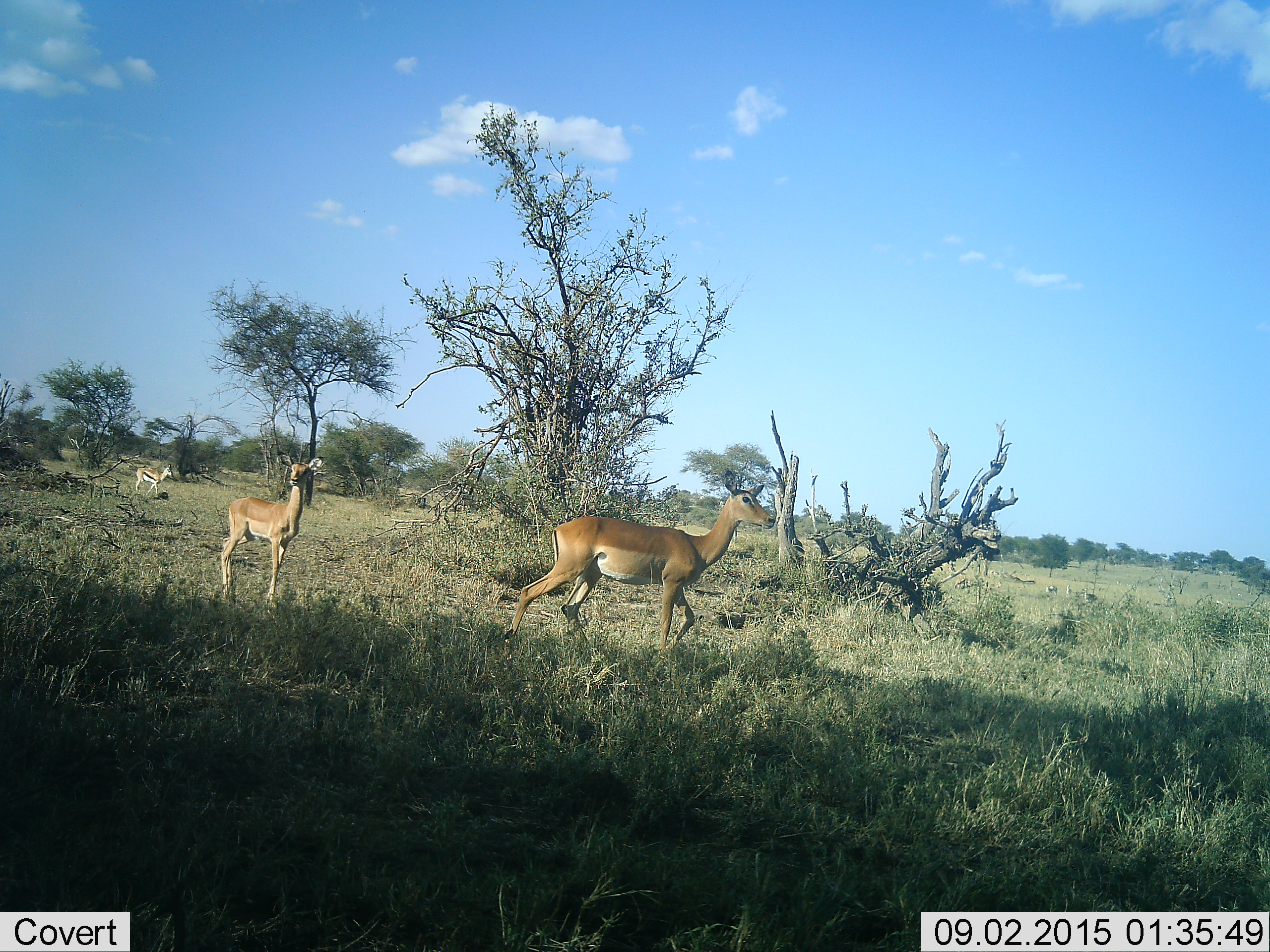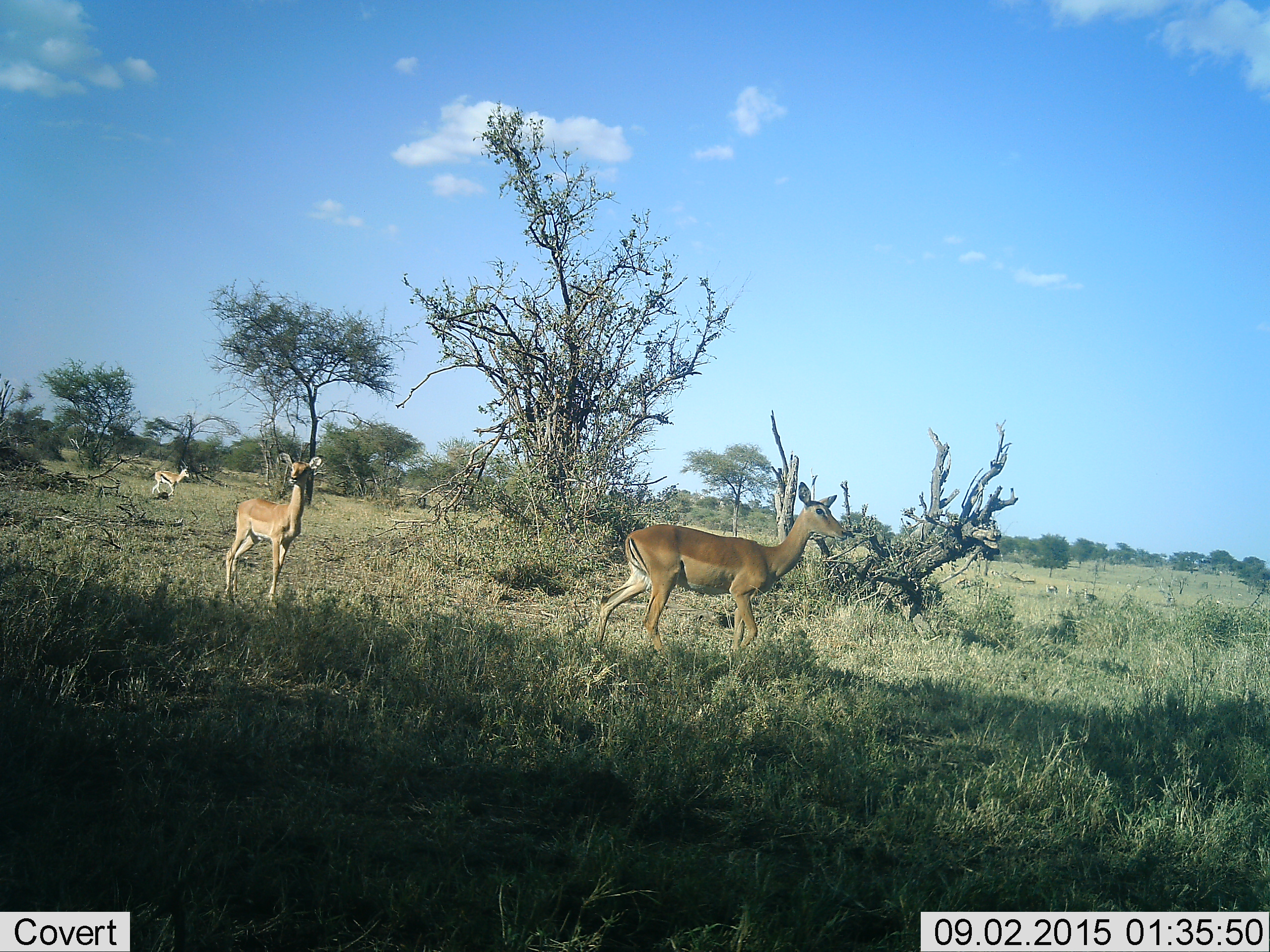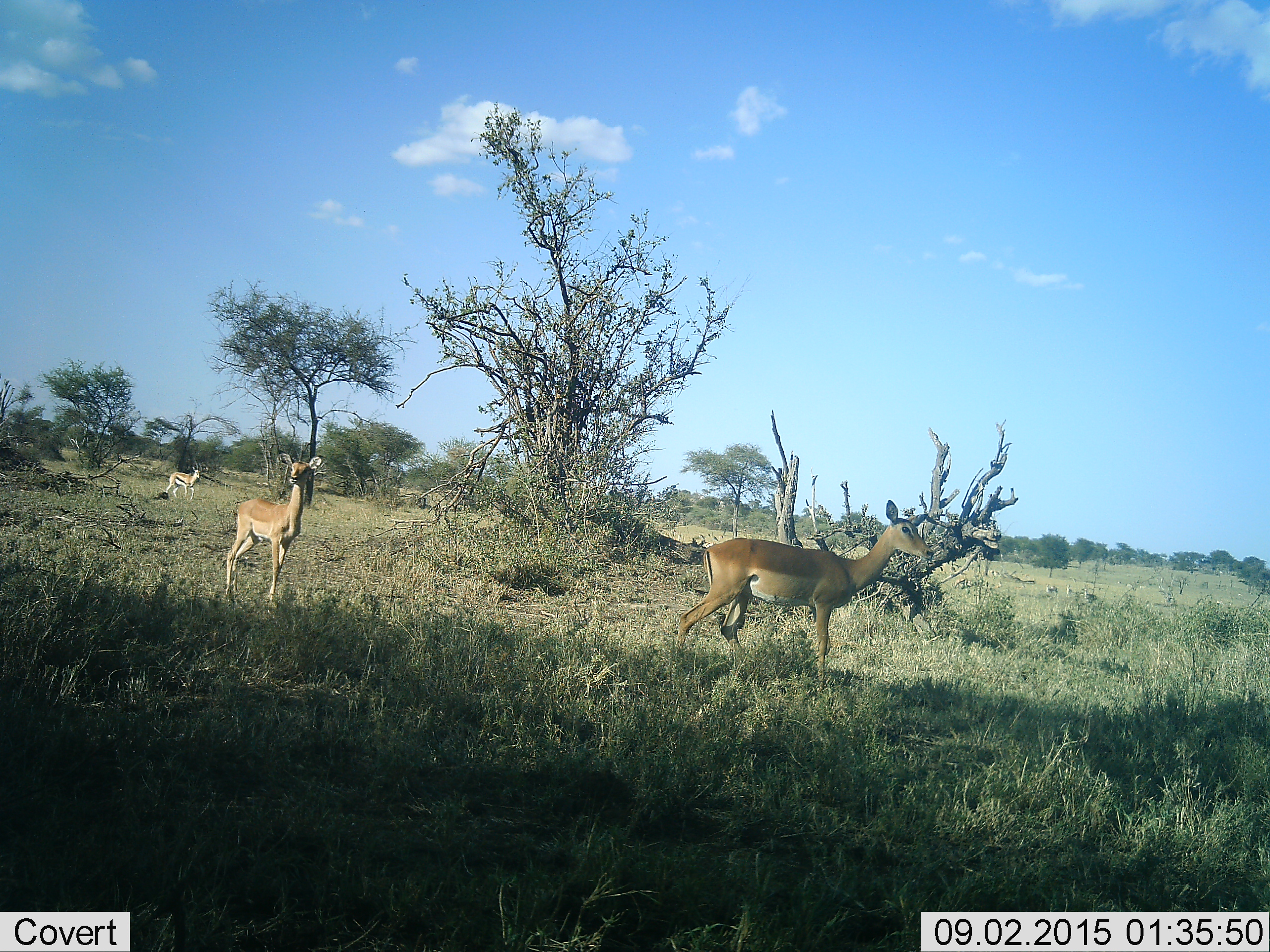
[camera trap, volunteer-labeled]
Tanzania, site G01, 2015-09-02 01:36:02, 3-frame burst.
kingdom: Animalia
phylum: Chordata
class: Mammalia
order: Artiodactyla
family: Bovidae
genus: Eudorcas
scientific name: Eudorcas thomsonii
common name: thomson's gazelle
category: gazellethomsons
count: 1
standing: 40%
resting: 7%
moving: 87%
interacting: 0%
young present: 7%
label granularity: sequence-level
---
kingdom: Animalia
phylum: Chordata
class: Mammalia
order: Artiodactyla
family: Bovidae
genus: Aepyceros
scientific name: Aepyceros melampus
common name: impala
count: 2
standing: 75%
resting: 0%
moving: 88%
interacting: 0%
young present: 25%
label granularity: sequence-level